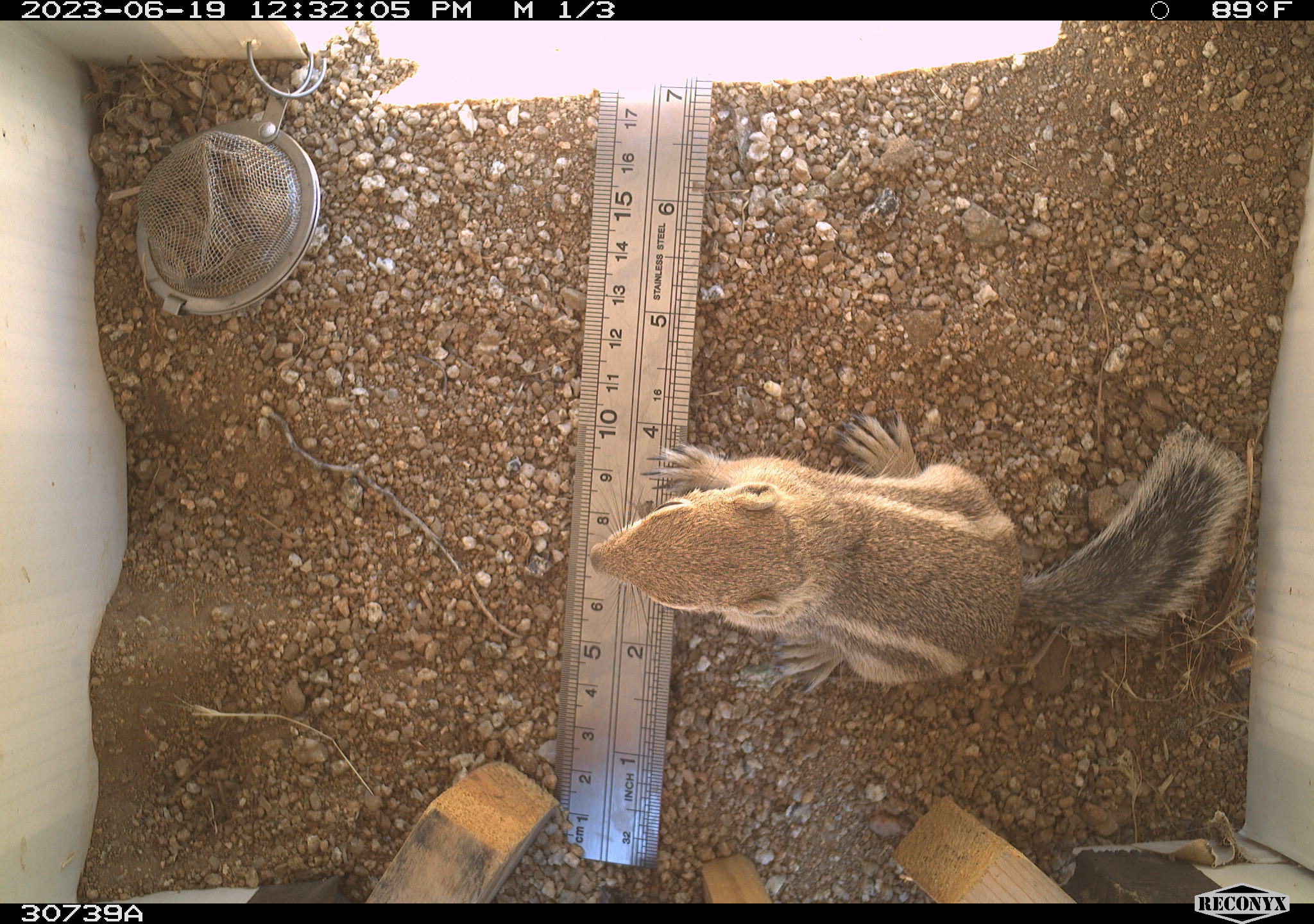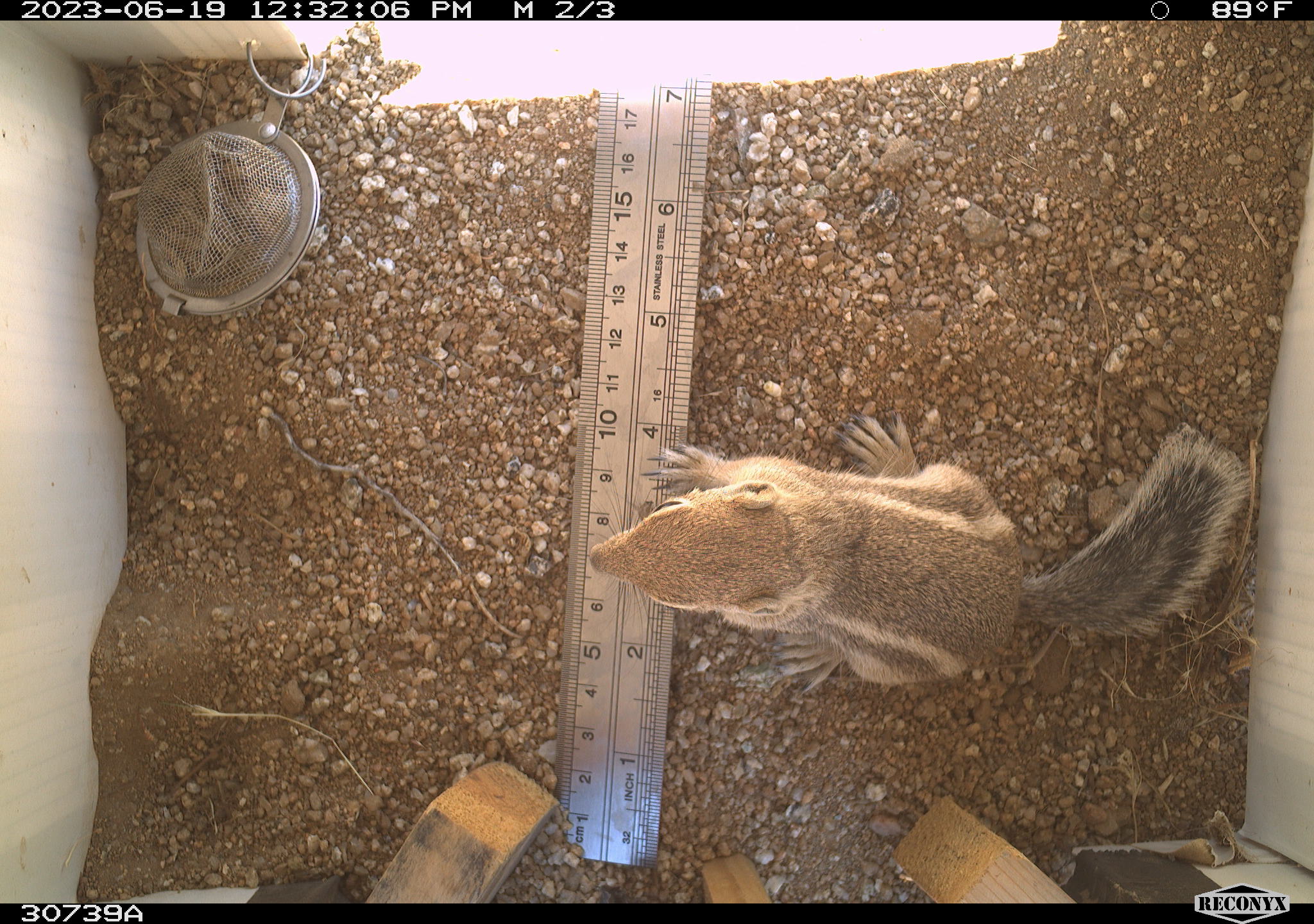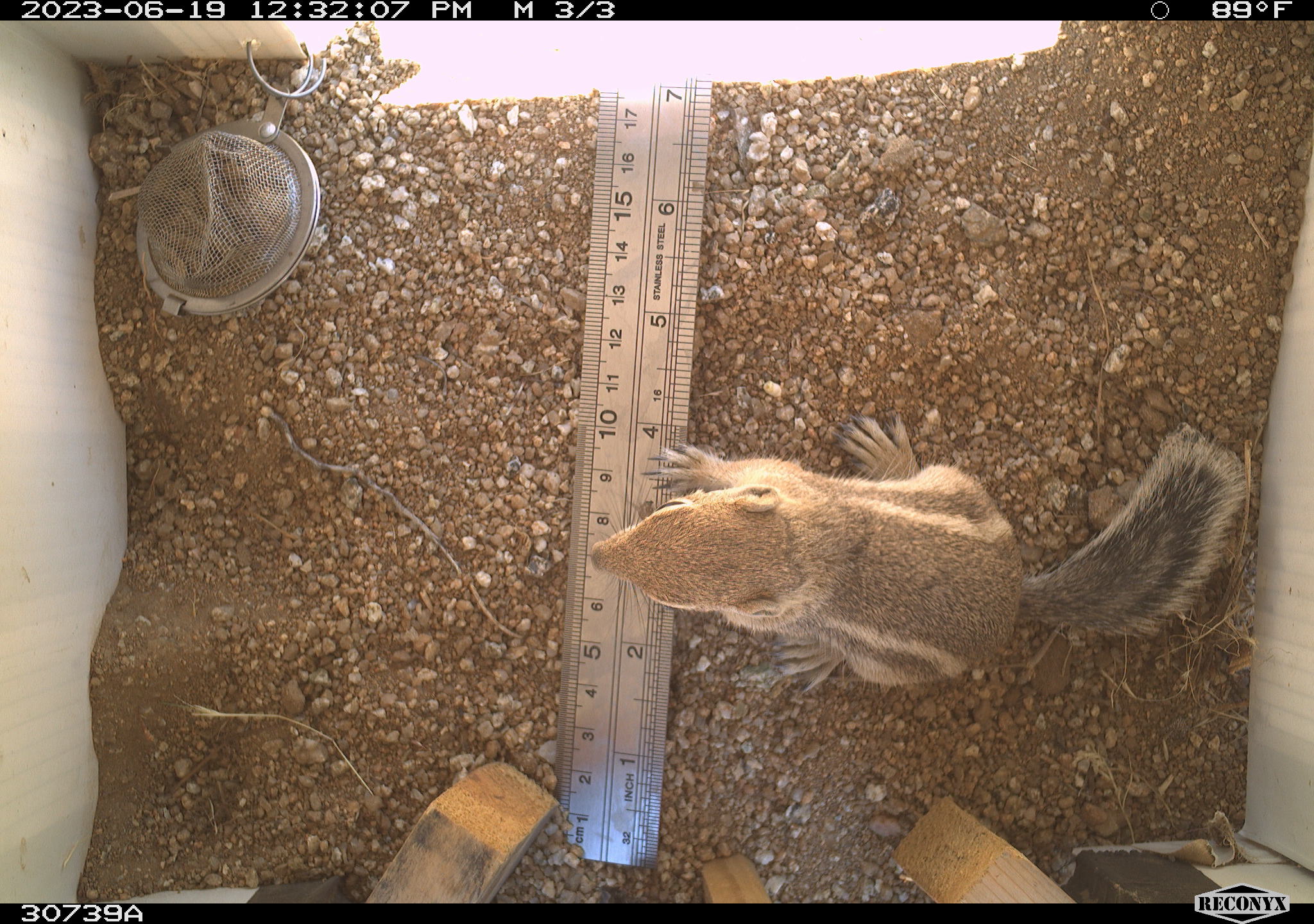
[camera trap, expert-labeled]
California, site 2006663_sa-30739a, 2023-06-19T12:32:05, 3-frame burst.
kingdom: Animalia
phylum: Chordata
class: Mammalia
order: Rodentia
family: Sciuridae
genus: Ammospermophilus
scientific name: Ammospermophilus leucurus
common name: white-tailed antelope squirrel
White-tailed antelope squirrel (Ammospermophilus leucurus).